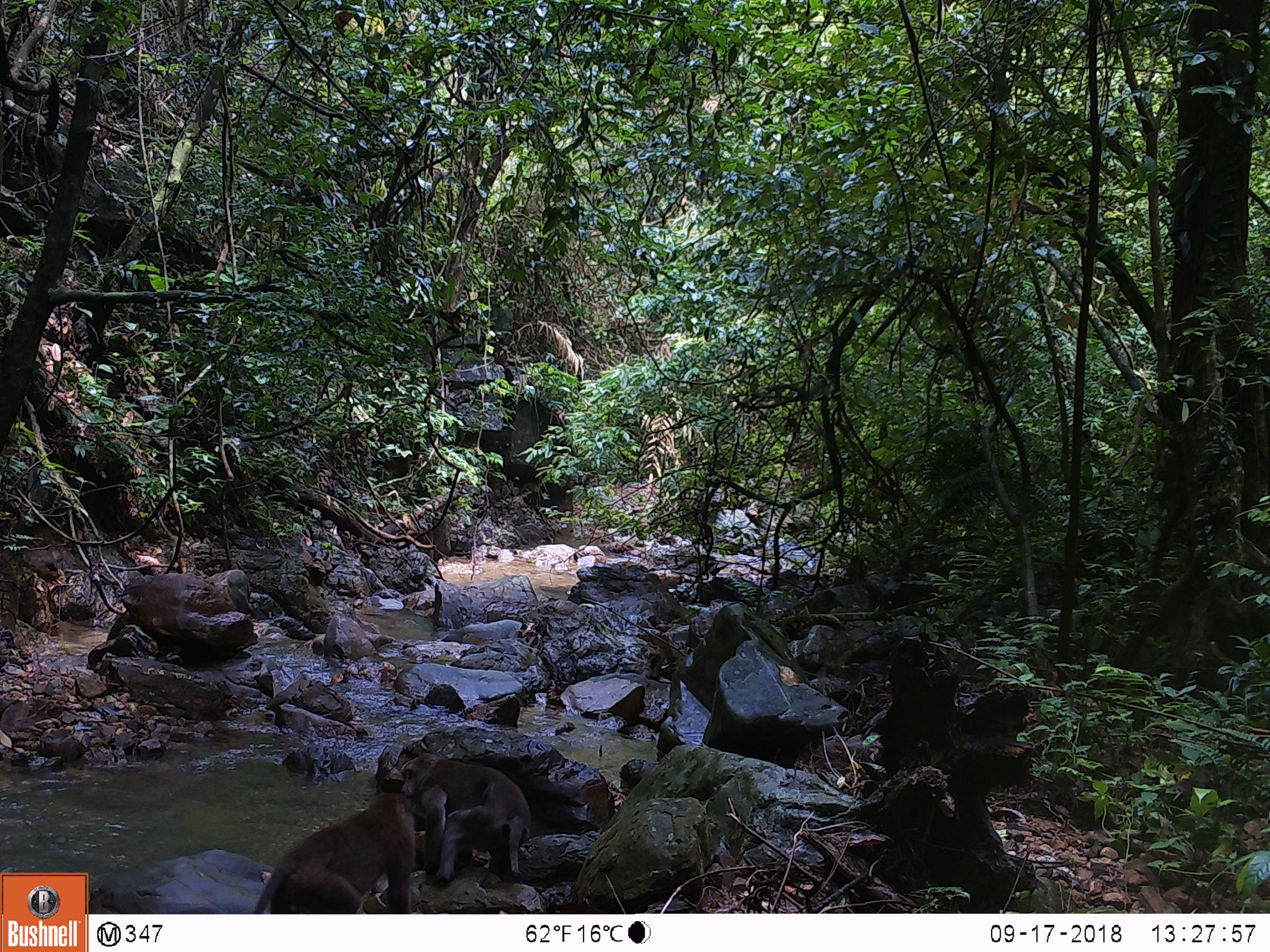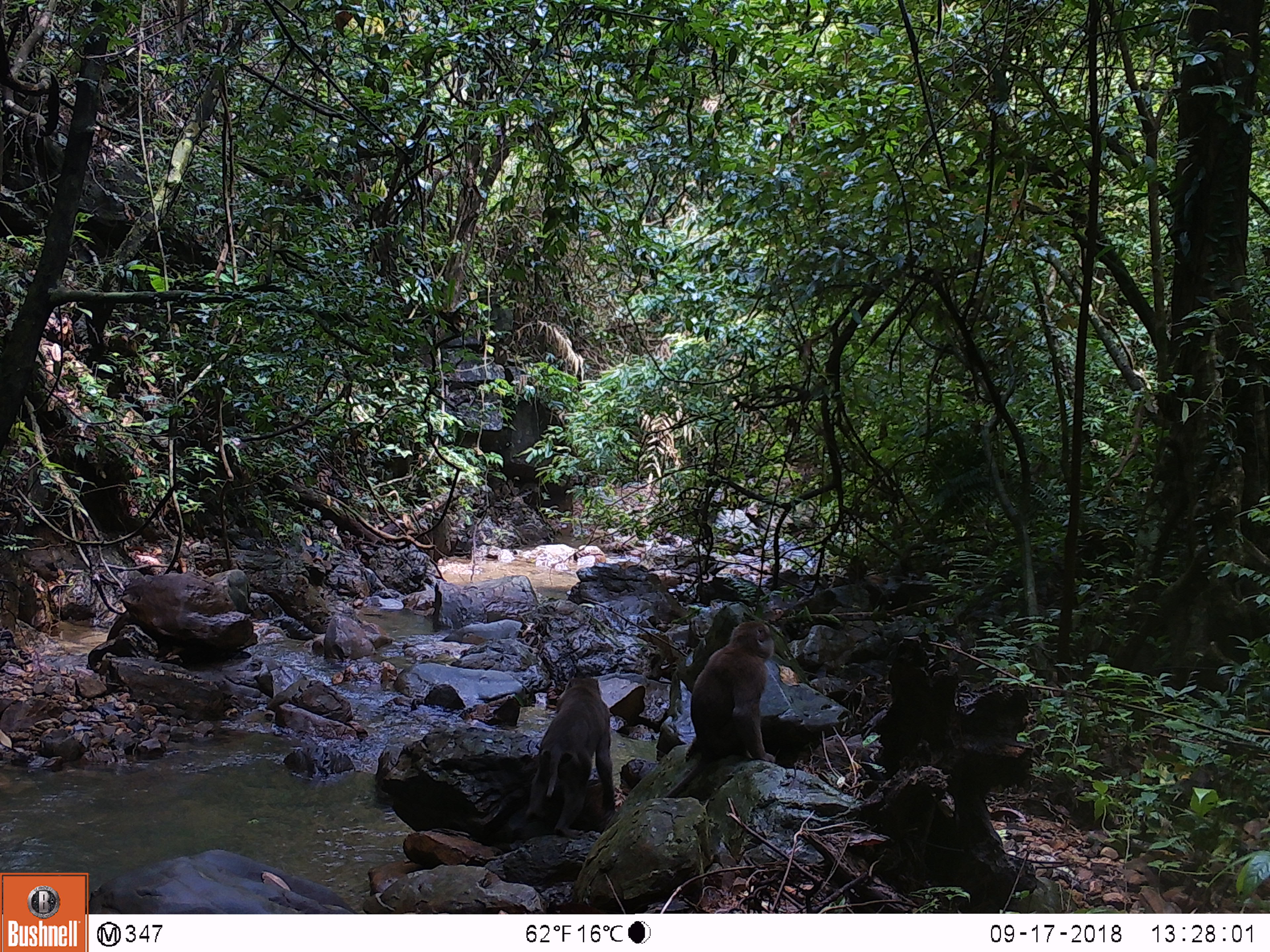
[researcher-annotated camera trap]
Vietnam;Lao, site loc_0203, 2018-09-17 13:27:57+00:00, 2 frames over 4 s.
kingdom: Animalia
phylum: Chordata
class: Mammalia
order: Primates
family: Cercopithecidae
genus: Macaca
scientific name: Macaca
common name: macaques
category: assam or rhesus macaque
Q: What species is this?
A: Assam or rhesus macaque (macaques) (Macaca).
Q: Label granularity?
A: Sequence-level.